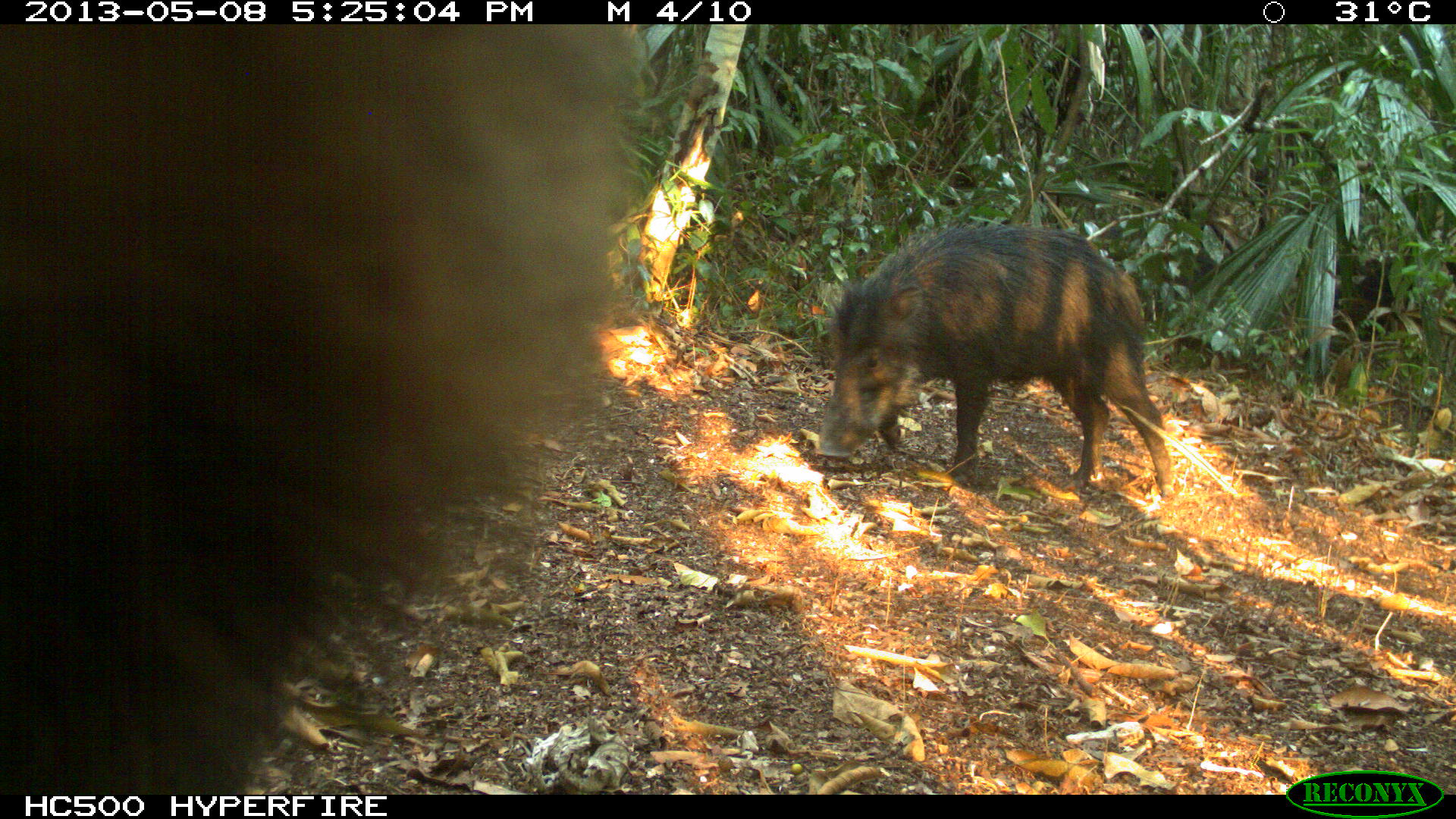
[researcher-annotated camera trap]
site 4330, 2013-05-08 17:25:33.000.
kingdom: Animalia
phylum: Chordata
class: Mammalia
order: Artiodactyla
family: Tayassuidae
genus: Tayassu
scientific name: Tayassu pecari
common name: white-lipped peccary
Tayassu pecari (white-lipped peccary), count 4.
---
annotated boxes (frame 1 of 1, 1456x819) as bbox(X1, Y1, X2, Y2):
tayassu pecari: bbox(0, 24, 641, 795); bbox(818, 219, 1174, 496)